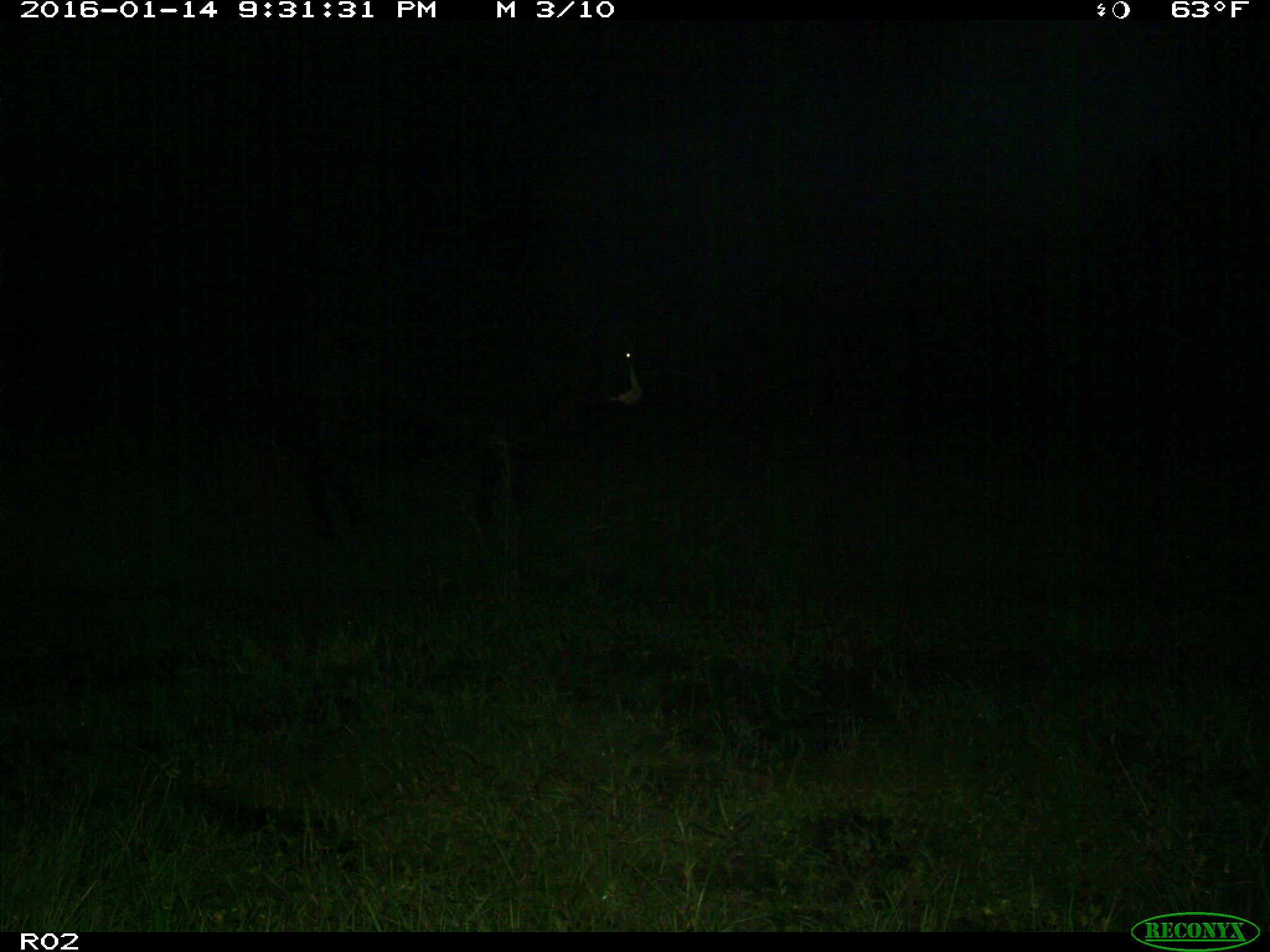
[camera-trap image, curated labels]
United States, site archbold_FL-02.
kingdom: Animalia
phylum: Chordata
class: Mammalia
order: Artiodactyla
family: Bovidae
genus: Bos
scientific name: Bos taurus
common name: domestic cow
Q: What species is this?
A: Bos taurus (domestic cow).